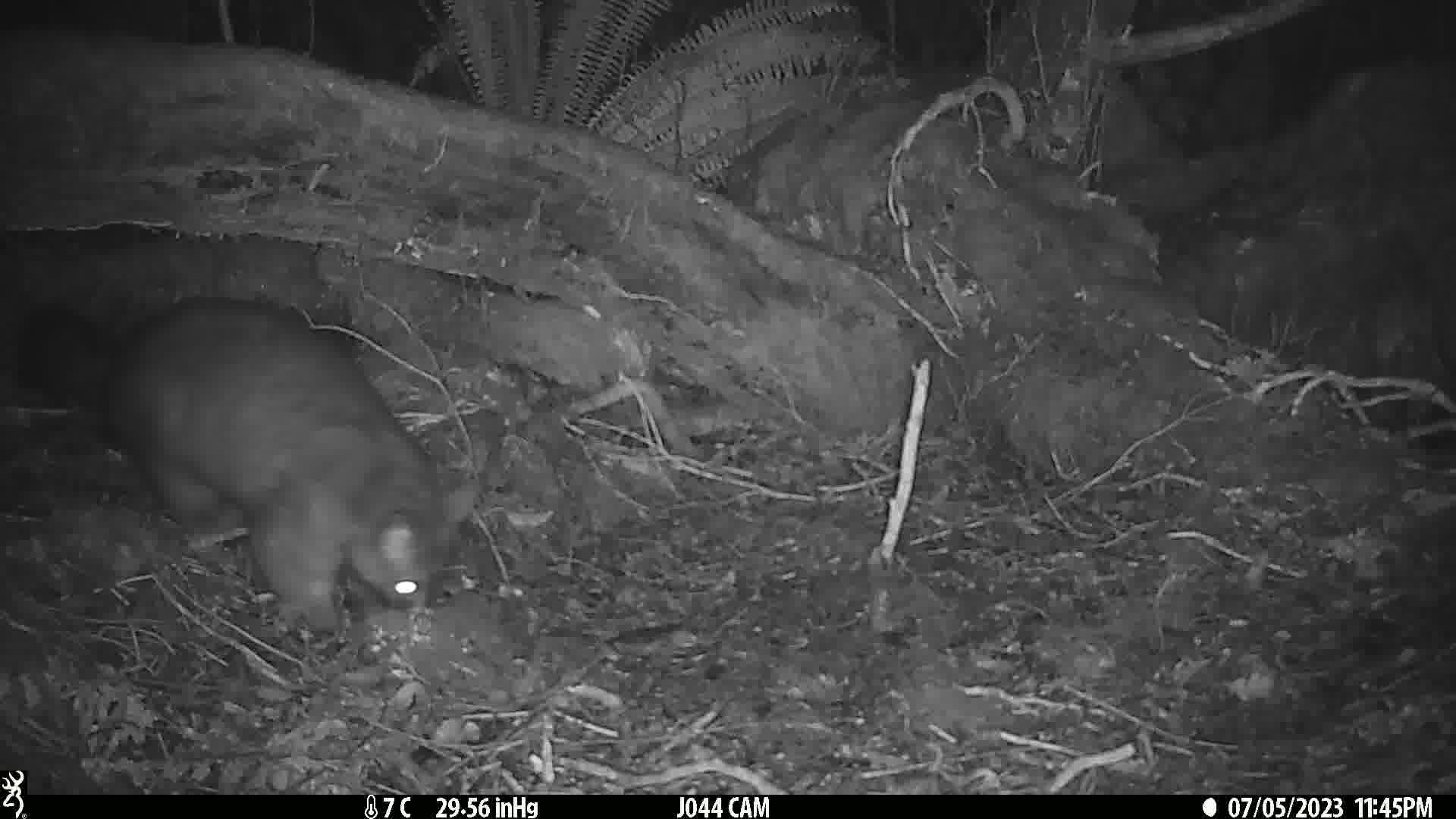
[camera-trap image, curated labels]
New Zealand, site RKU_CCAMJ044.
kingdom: Animalia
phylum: Chordata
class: Mammalia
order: Diprotodontia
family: Phalangeridae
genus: Trichosurus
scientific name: Trichosurus vulpecula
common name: common brushtail possum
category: possum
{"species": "possum (common brushtail possum) (Trichosurus vulpecula)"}